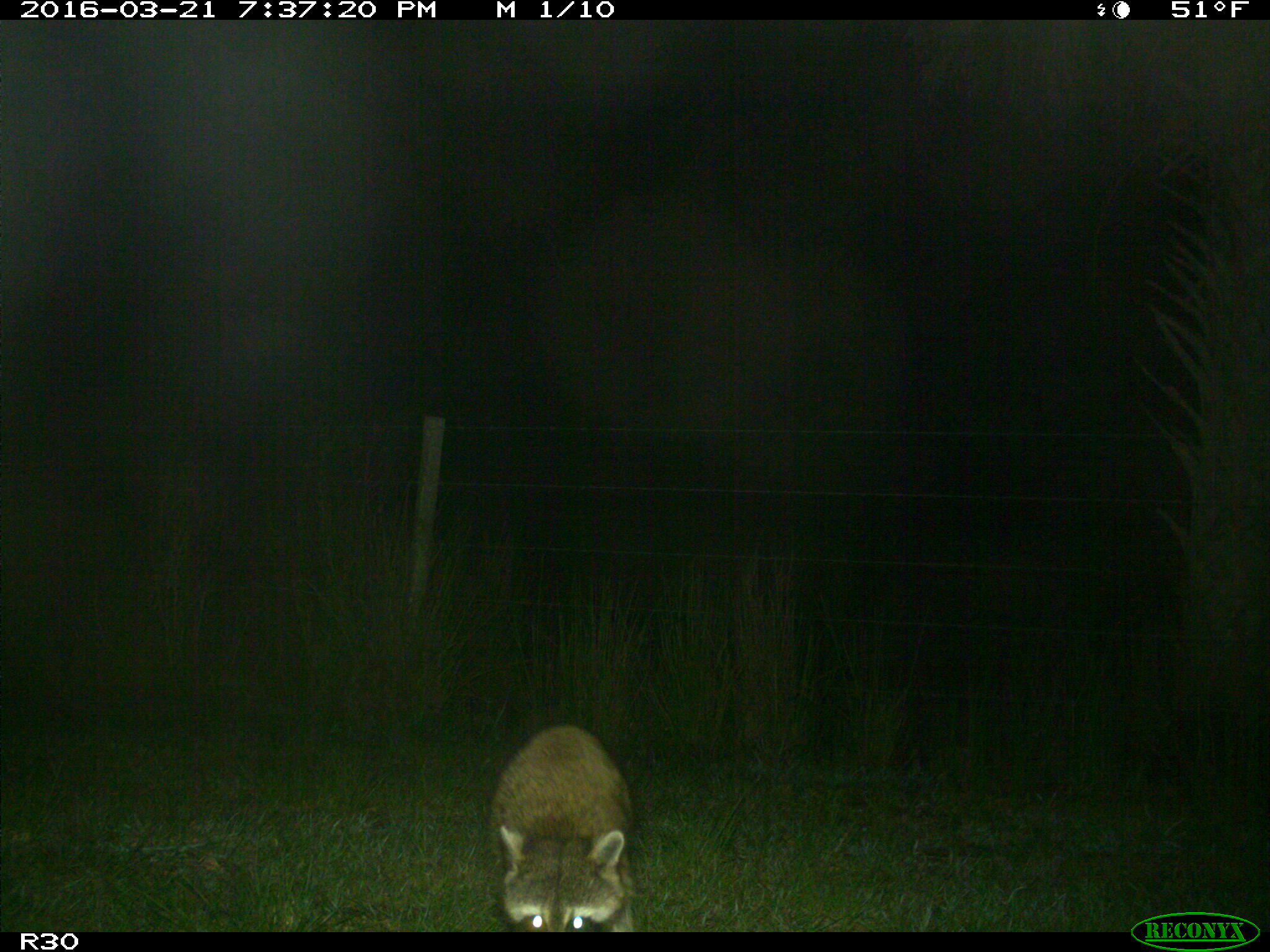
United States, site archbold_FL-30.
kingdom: Animalia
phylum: Chordata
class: Mammalia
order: Carnivora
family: Procyonidae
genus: Procyon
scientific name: Procyon lotor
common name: common raccoon